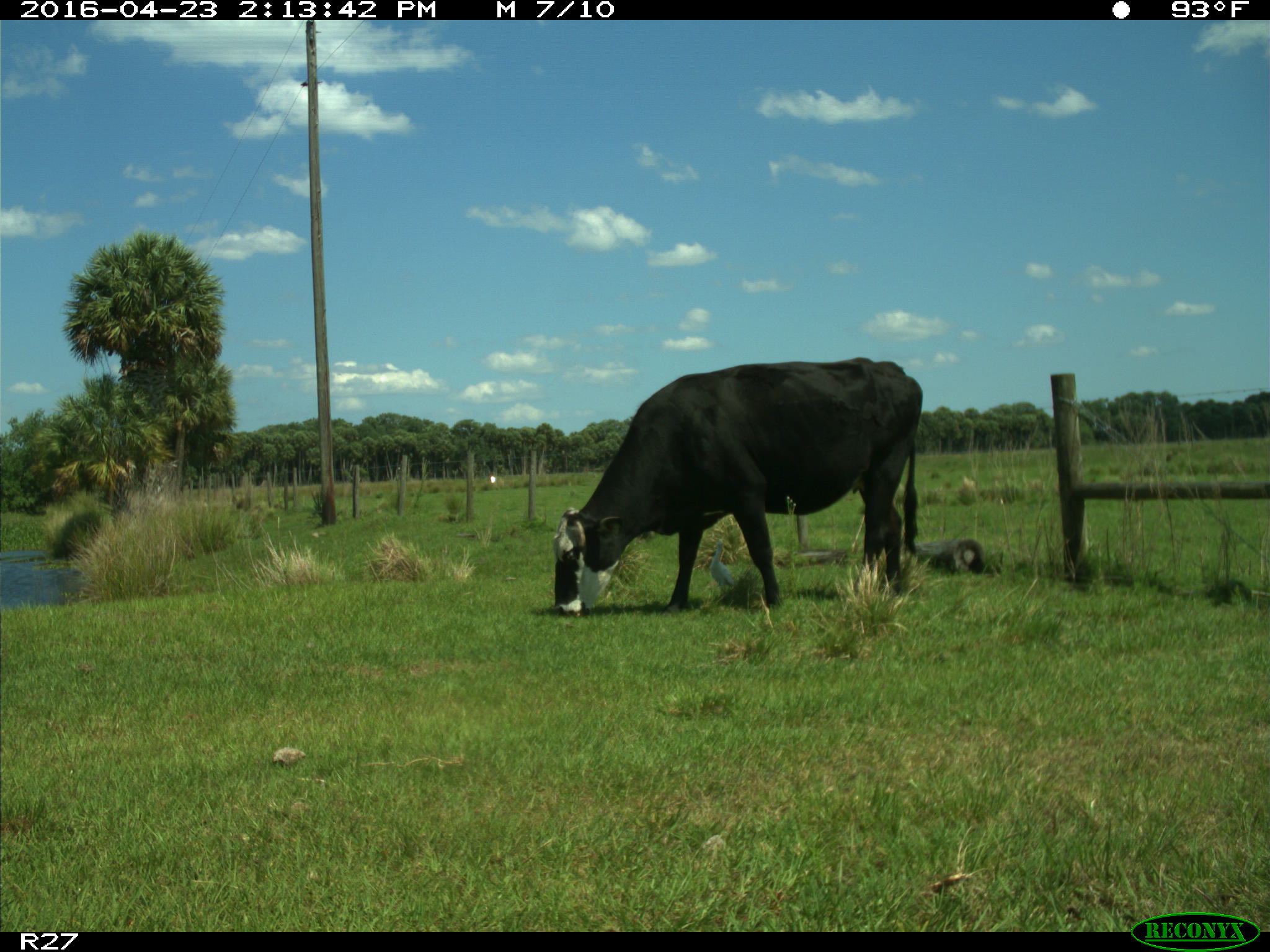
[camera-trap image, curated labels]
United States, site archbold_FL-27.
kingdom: Animalia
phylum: Chordata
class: Mammalia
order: Artiodactyla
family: Bovidae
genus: Bos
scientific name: Bos taurus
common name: domestic cow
Bos taurus (domestic cow).